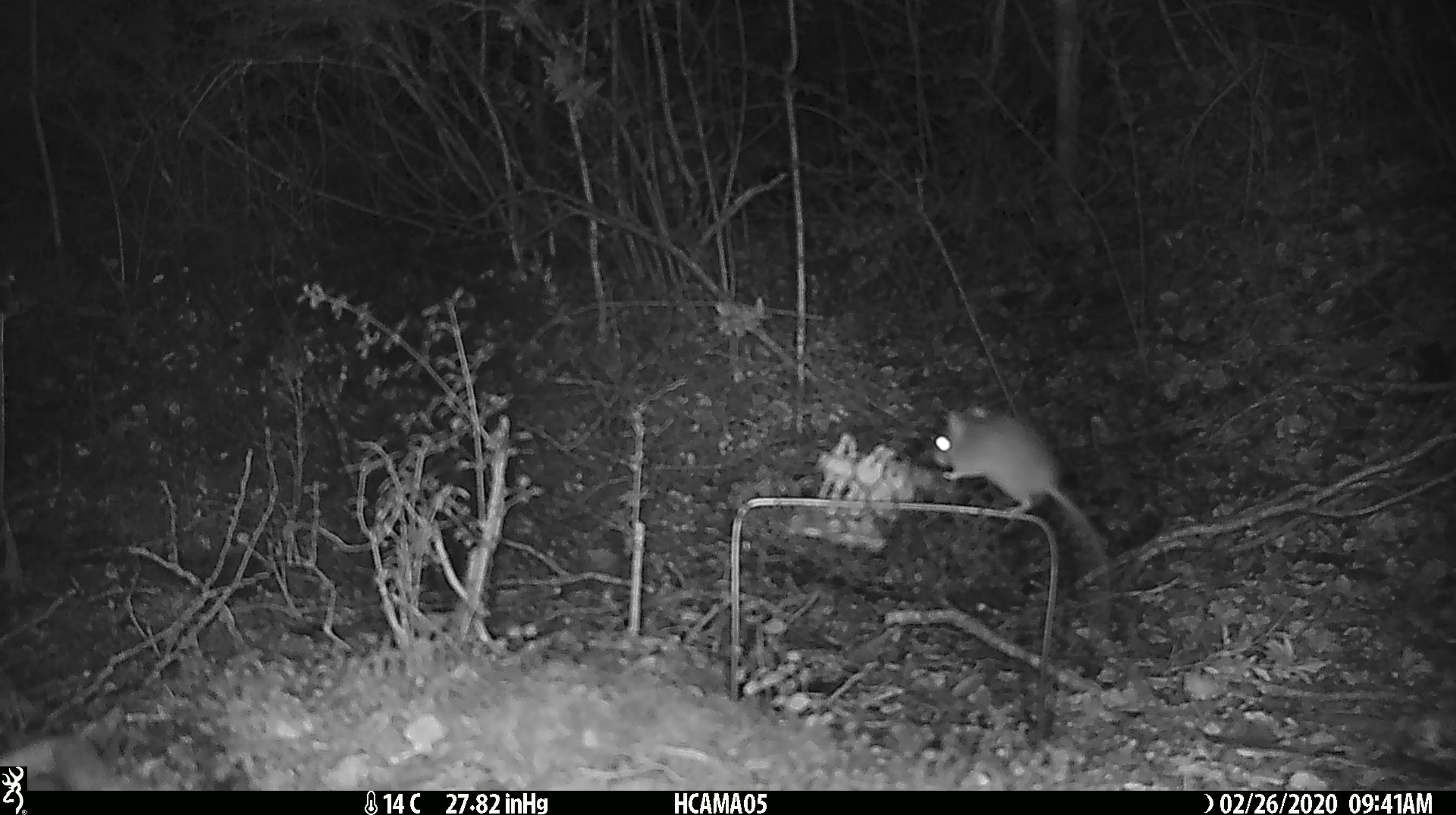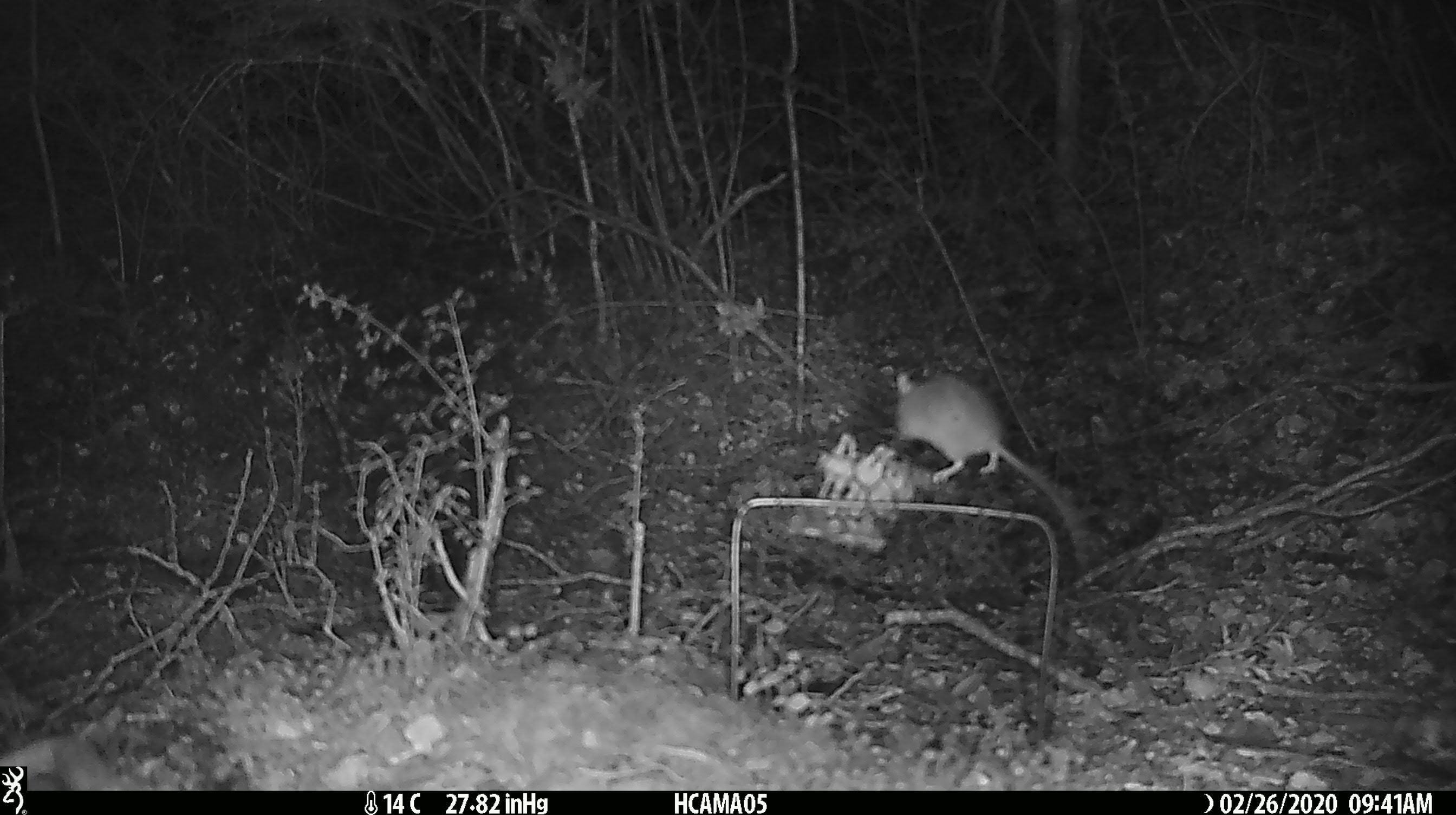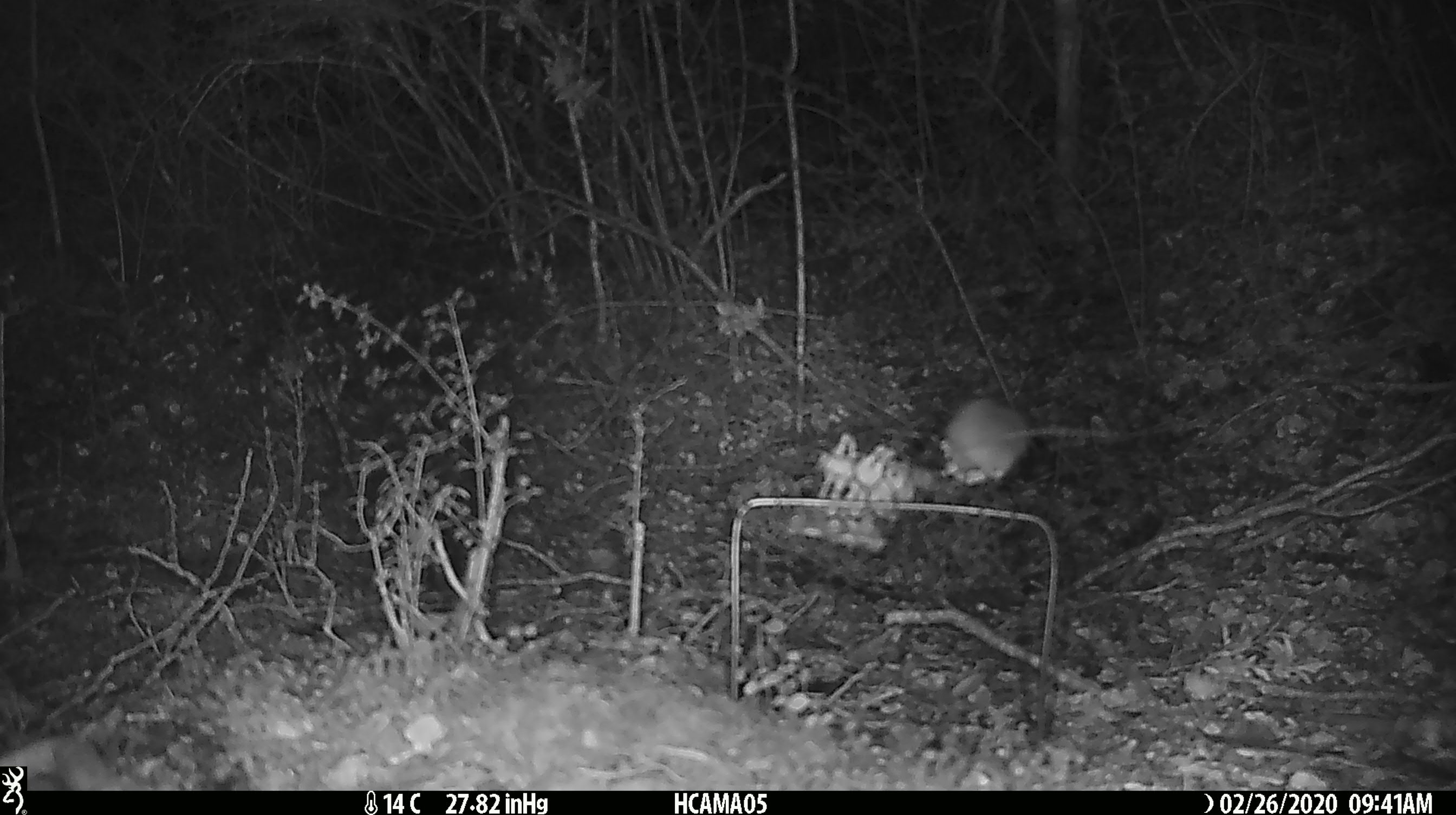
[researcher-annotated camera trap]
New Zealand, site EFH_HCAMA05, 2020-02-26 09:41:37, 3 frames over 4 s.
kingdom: Animalia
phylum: Chordata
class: Mammalia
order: Rodentia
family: Muridae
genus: Mus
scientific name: Mus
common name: mouse